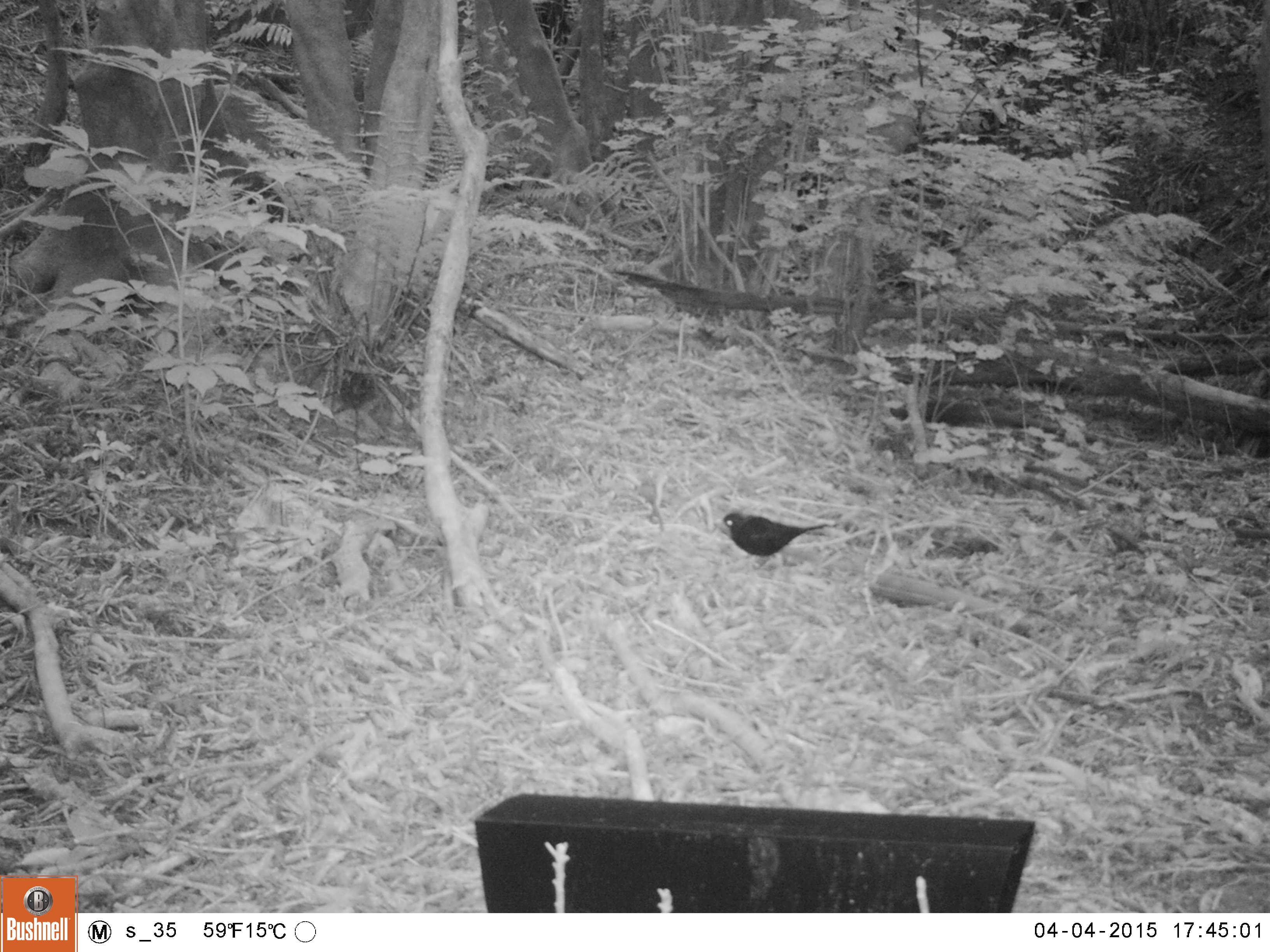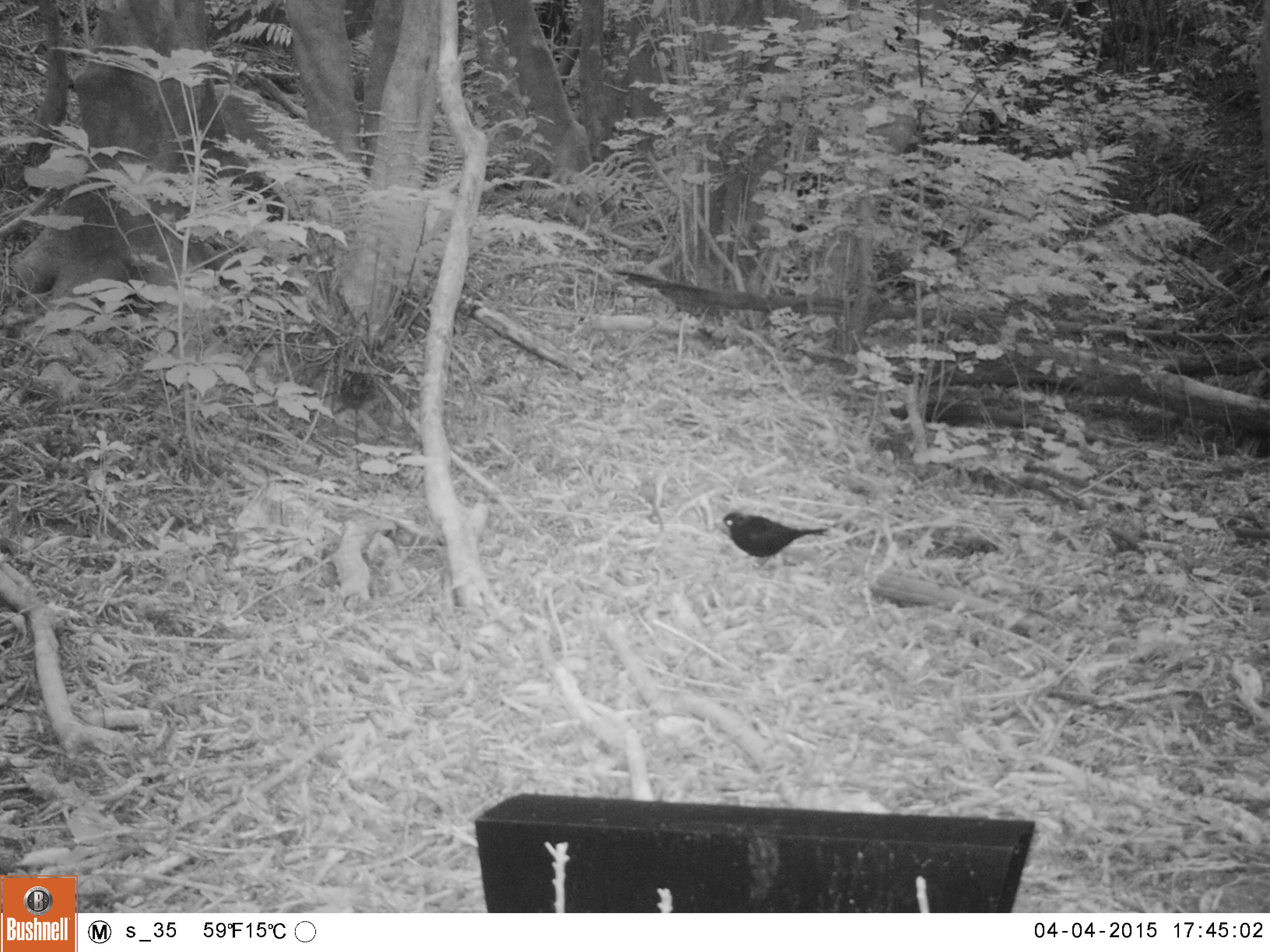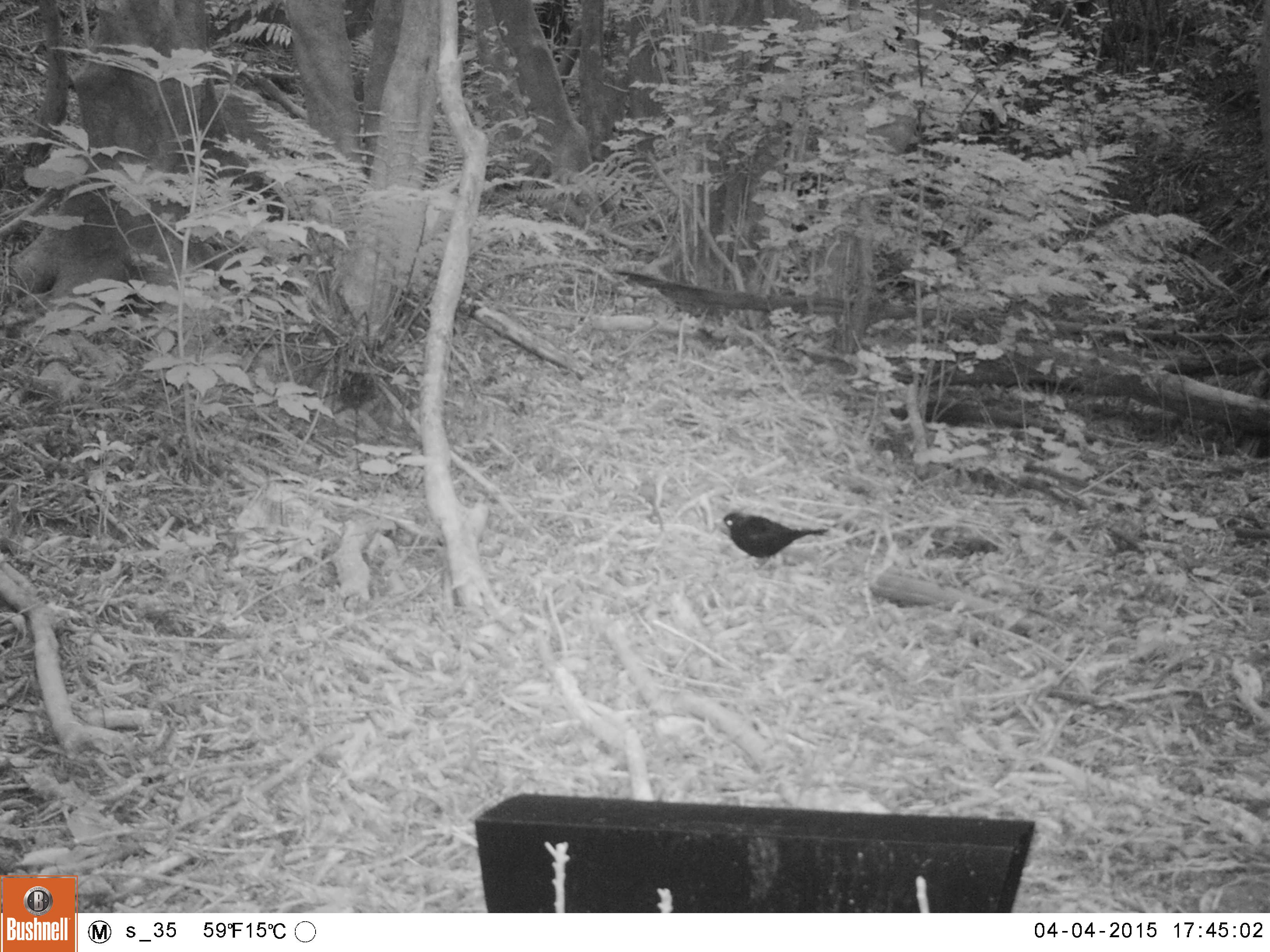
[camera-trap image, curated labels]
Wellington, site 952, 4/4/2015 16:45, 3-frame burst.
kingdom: Animalia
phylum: Chordata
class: Aves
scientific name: Aves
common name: bird